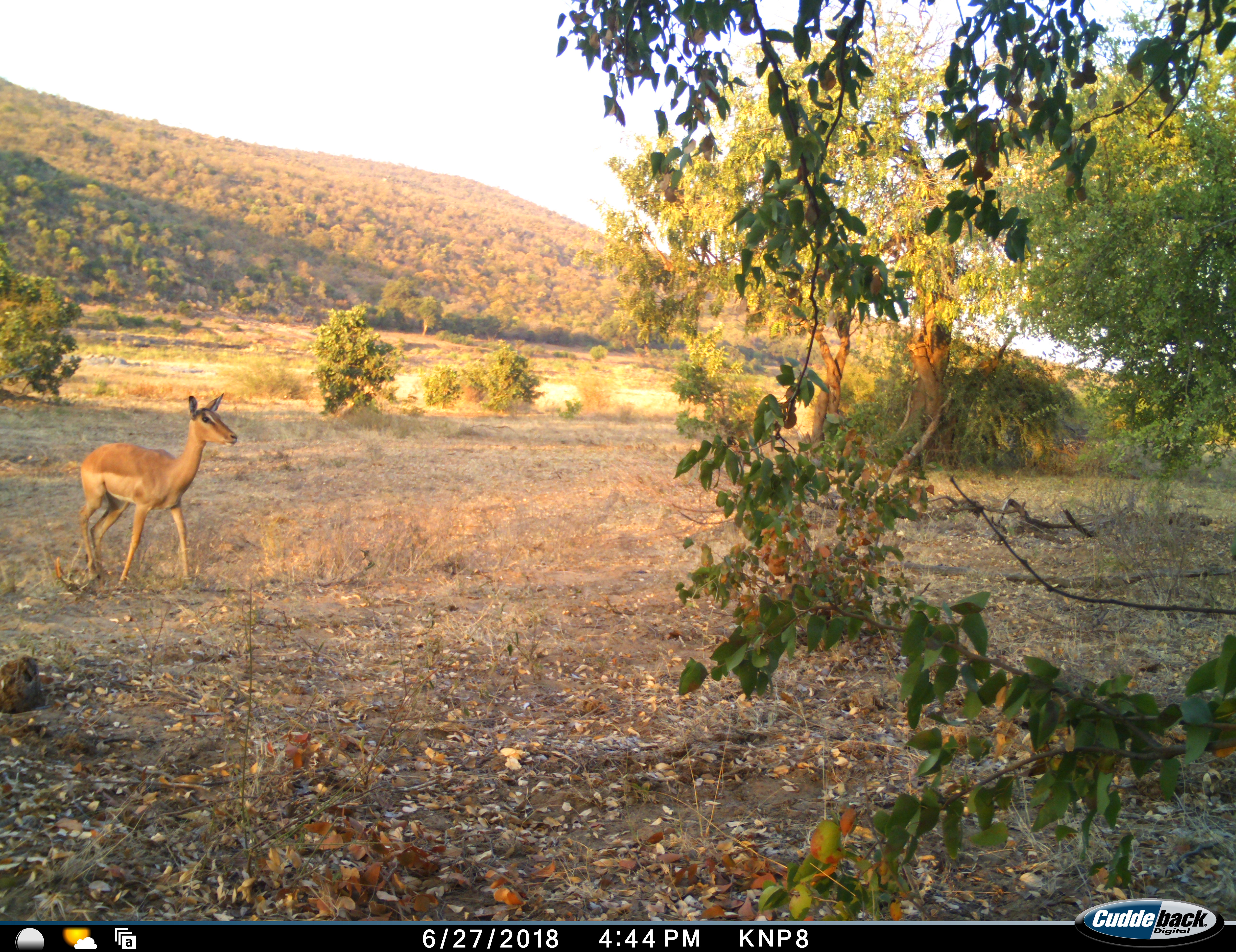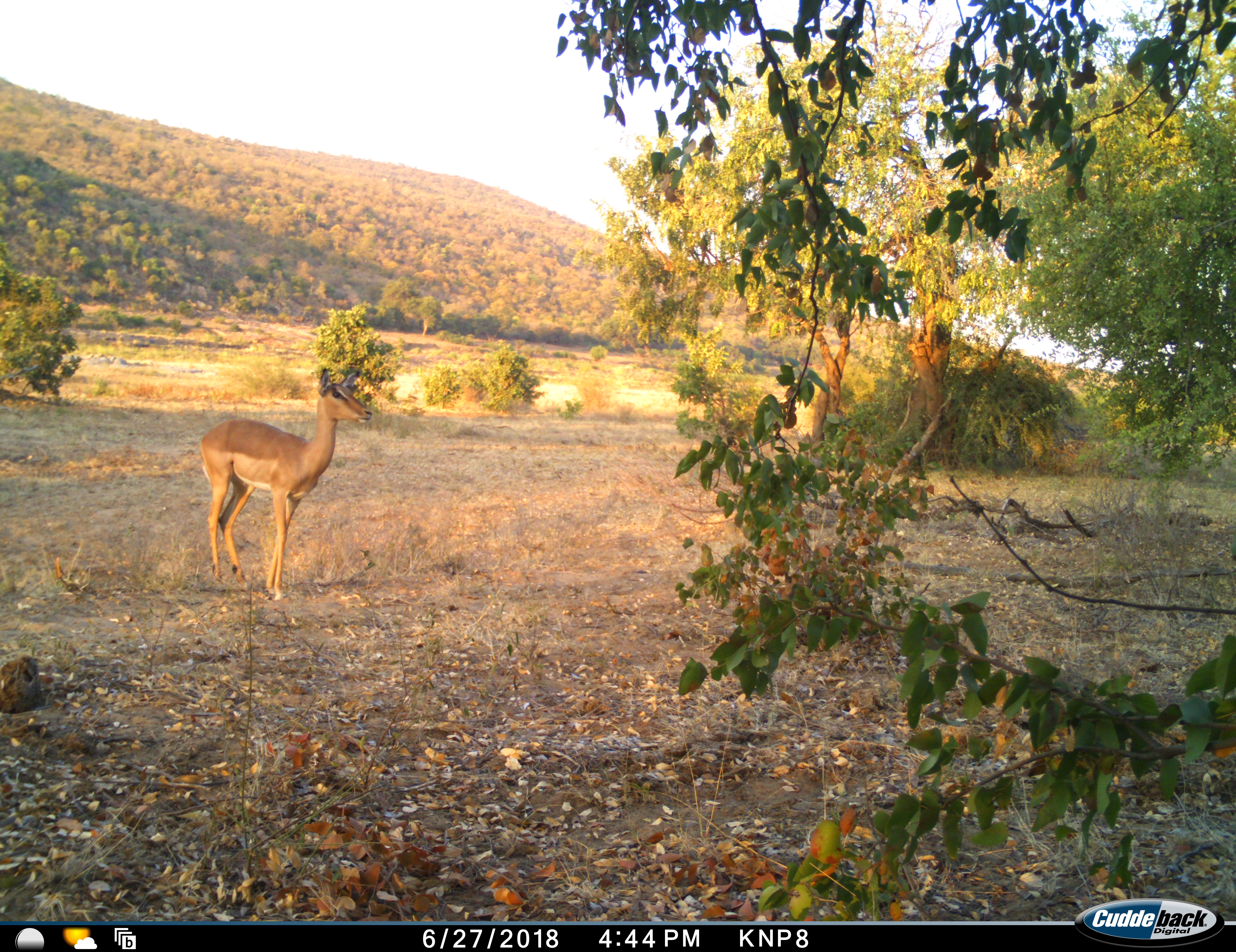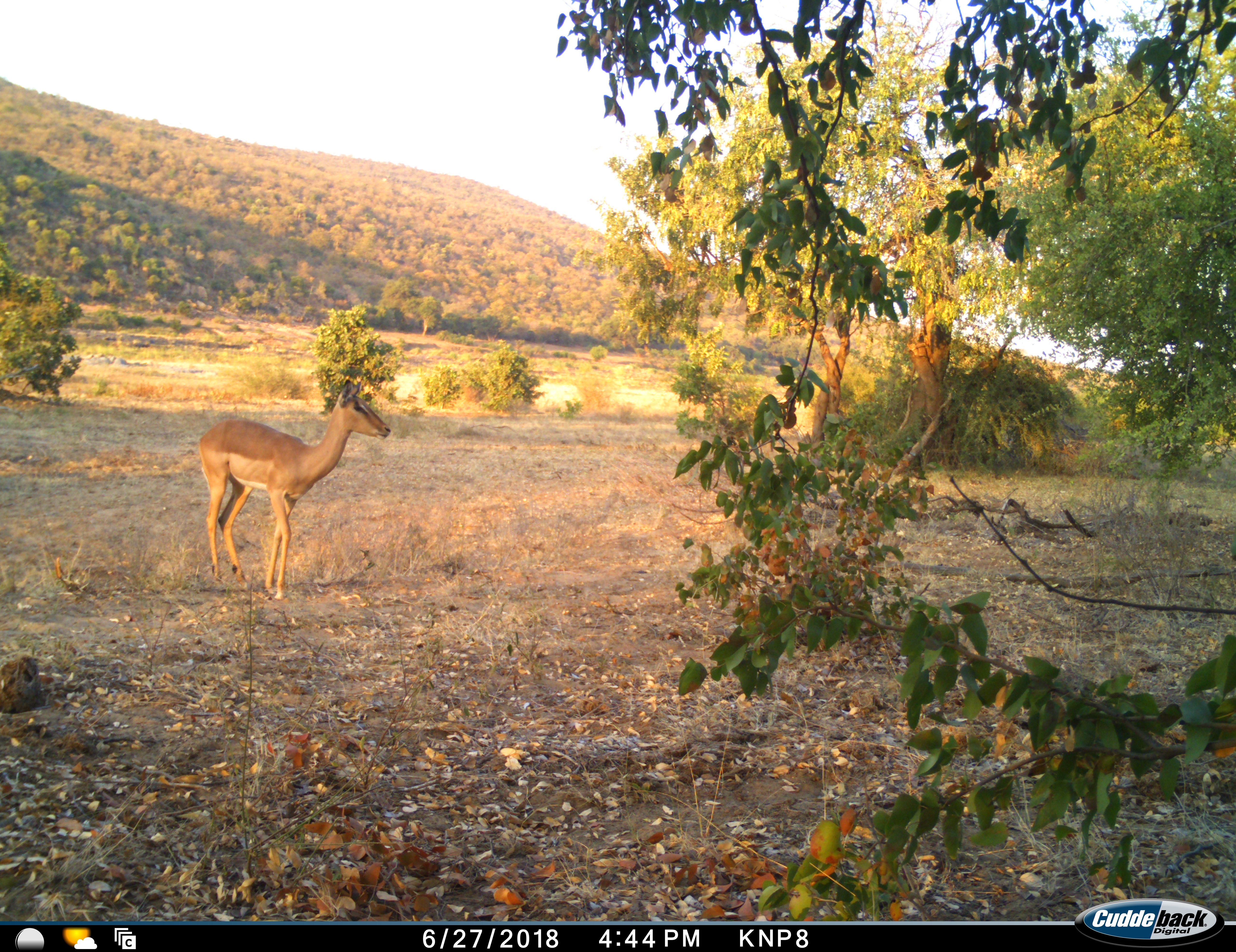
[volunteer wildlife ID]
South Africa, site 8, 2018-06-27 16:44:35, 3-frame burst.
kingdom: Animalia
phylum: Chordata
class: Mammalia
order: Artiodactyla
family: Bovidae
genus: Aepyceros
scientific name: Aepyceros melampus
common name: impala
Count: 1.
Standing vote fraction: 40%.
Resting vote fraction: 0%.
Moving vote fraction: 70%.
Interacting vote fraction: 0%.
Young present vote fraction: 0%.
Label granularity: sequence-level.